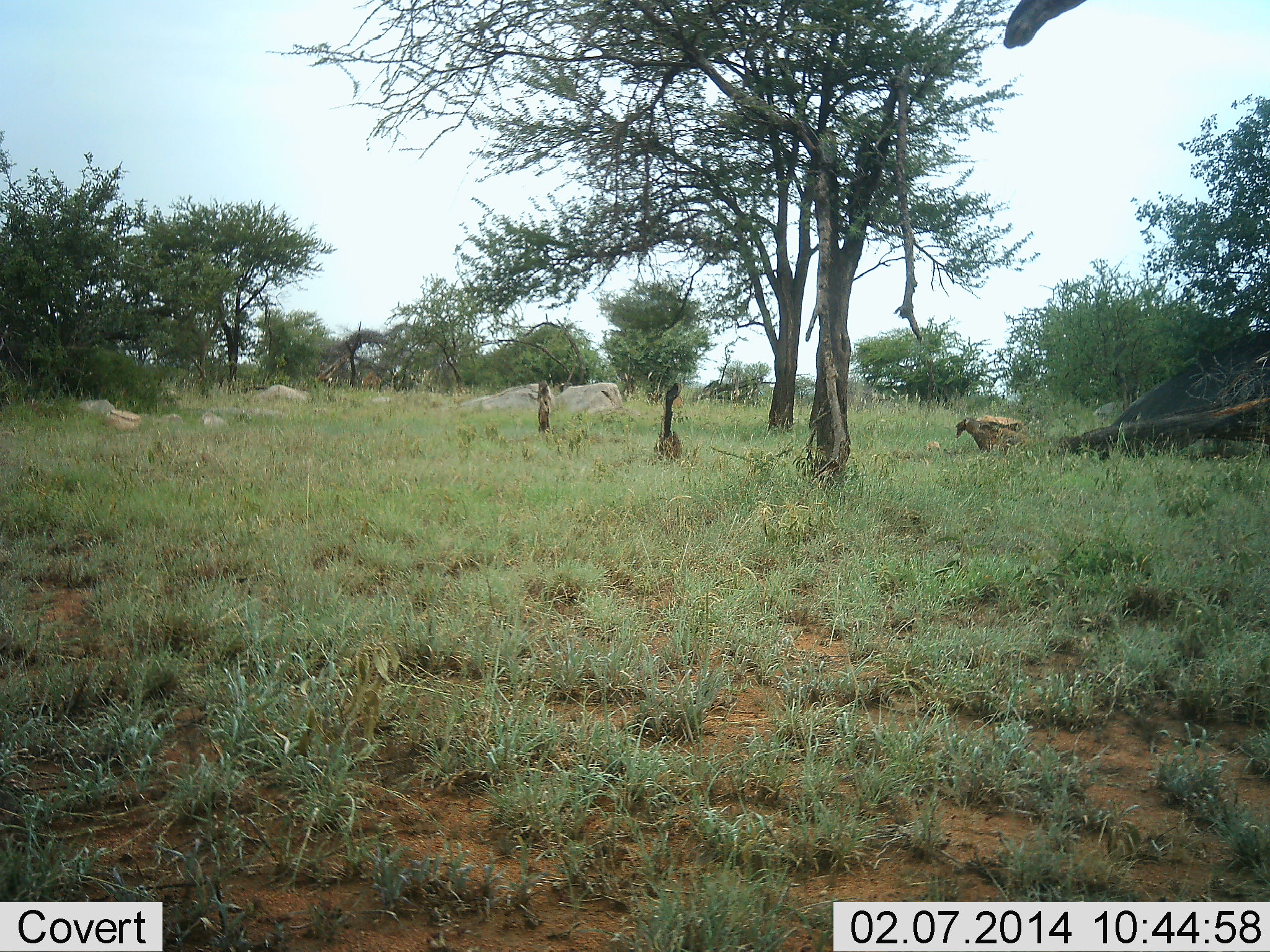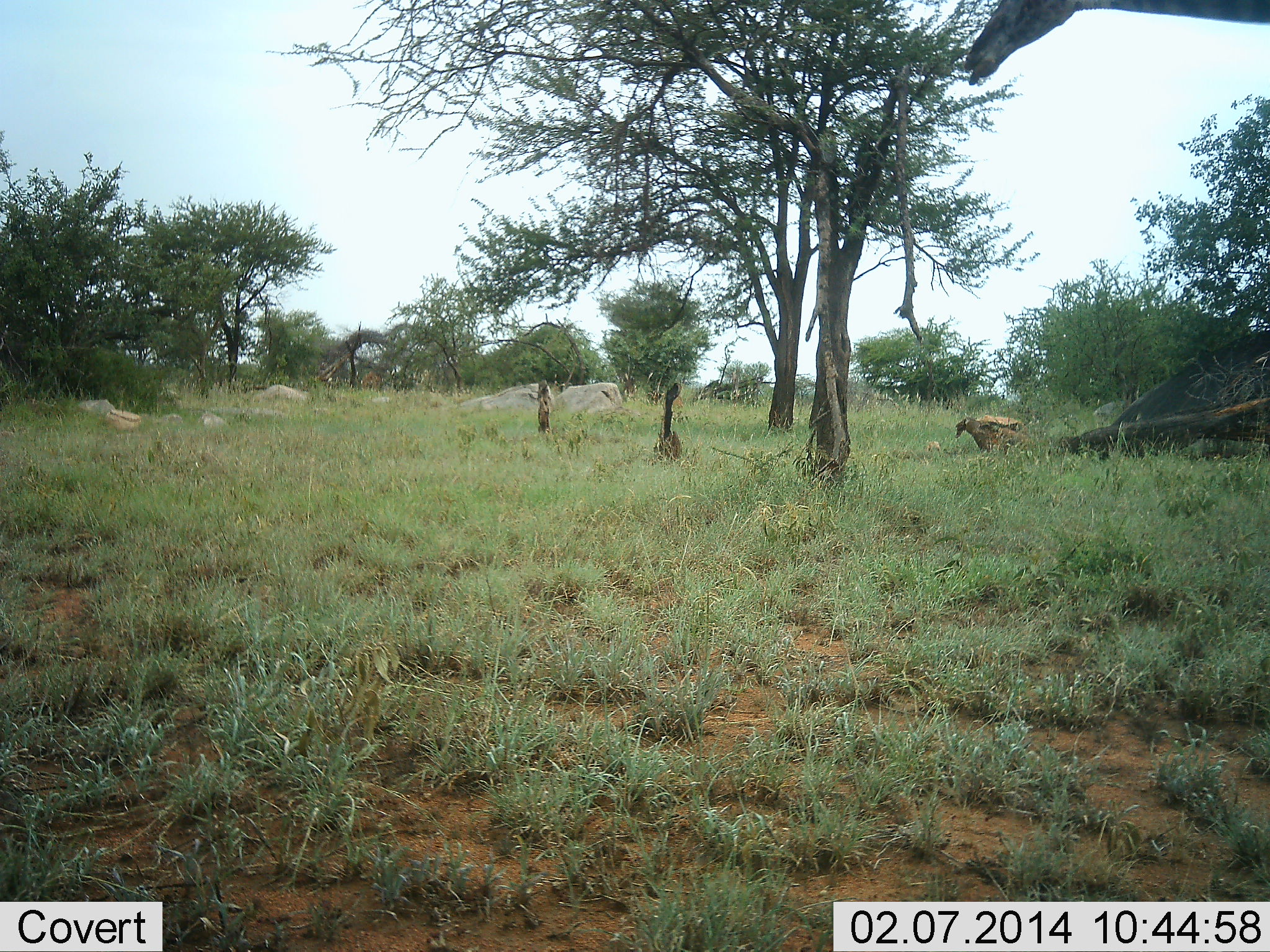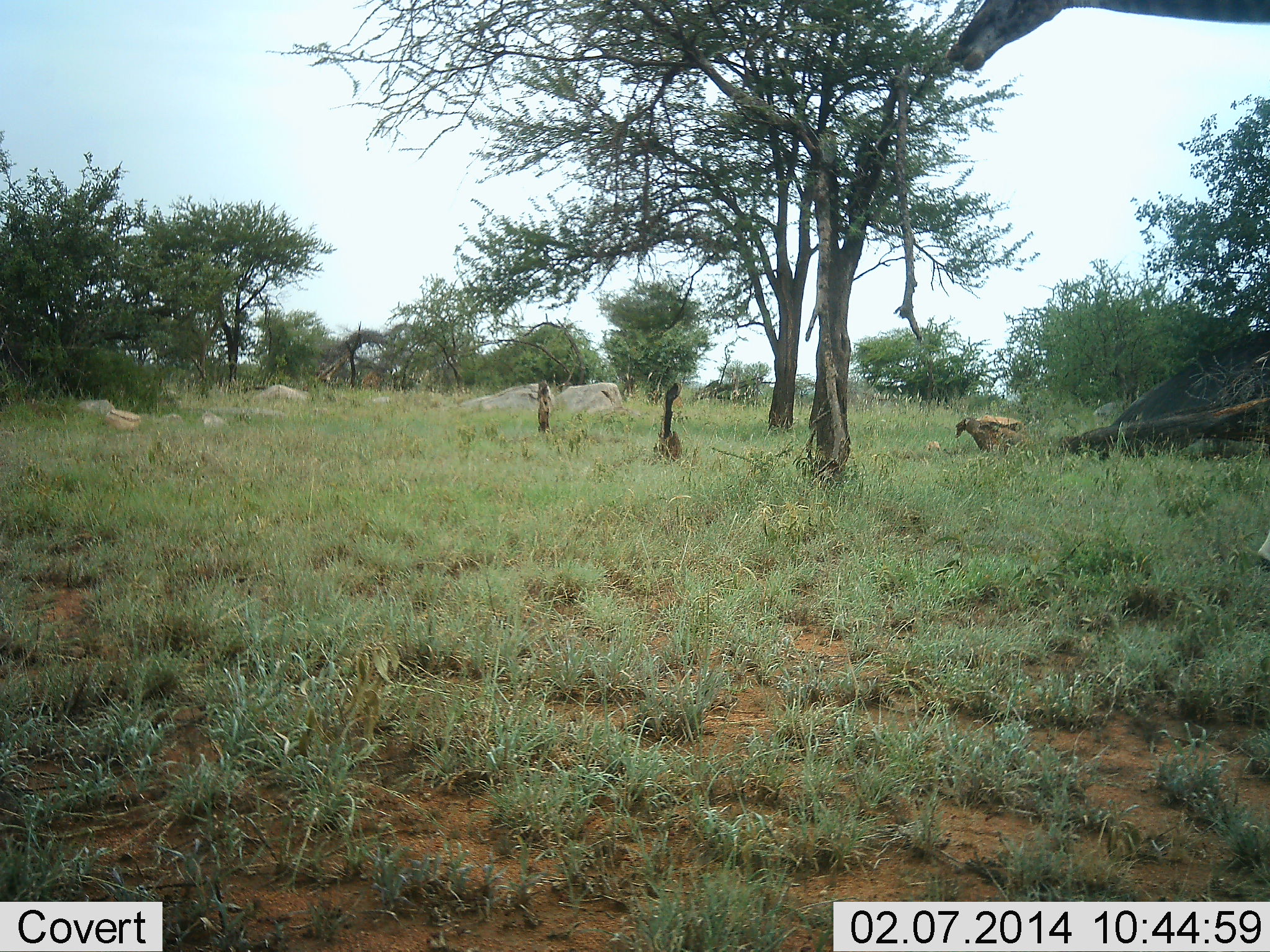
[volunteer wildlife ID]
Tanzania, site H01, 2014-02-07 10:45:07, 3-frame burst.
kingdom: Animalia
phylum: Chordata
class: Mammalia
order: Artiodactyla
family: Giraffidae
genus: Giraffa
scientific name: Giraffa camelopardalis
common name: giraffe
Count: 1.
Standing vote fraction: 20%.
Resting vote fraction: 0%.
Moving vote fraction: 10%.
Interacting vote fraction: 0%.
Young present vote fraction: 0%.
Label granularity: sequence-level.